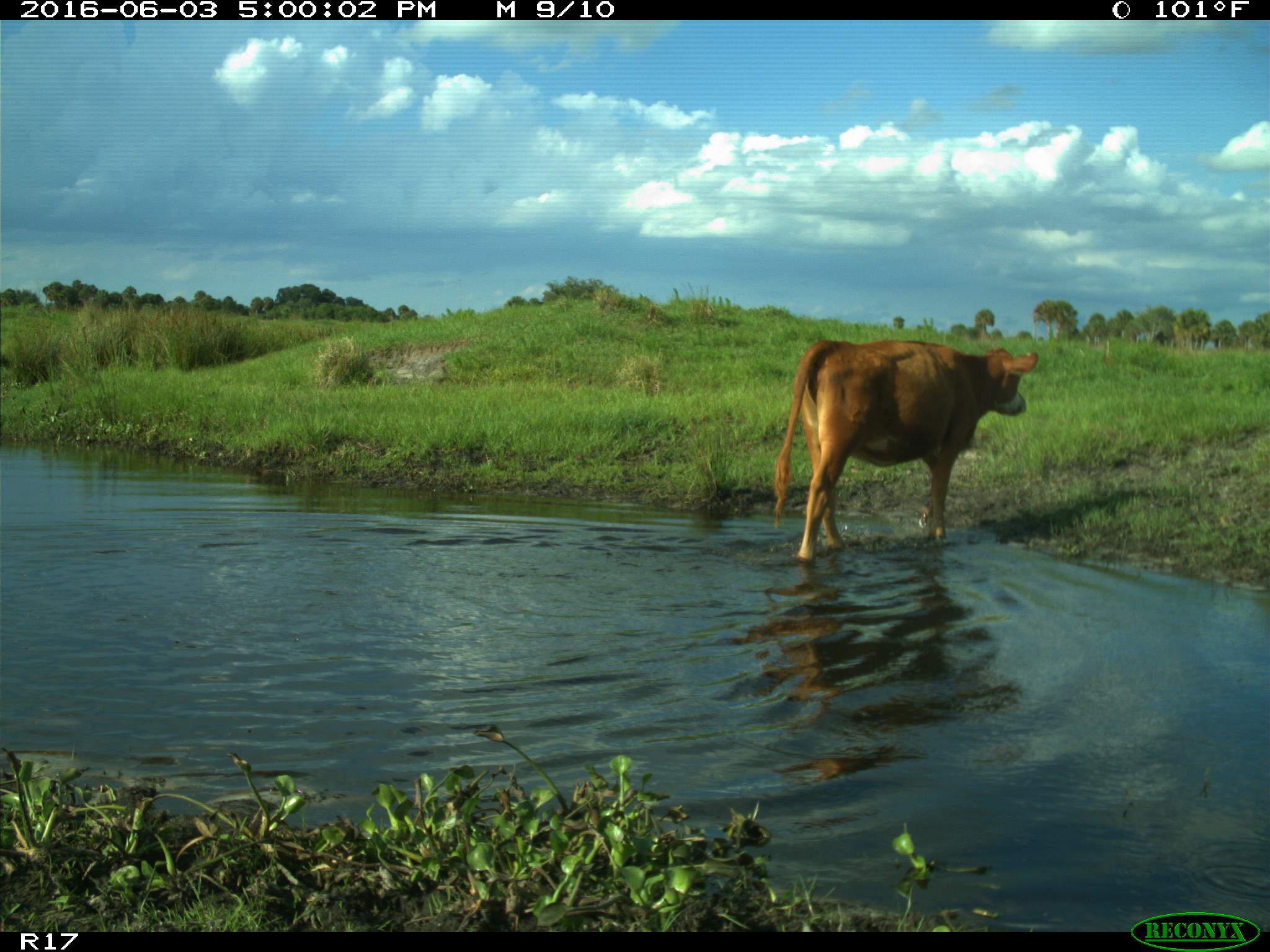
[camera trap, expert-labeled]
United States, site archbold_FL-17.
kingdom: Animalia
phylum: Chordata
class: Mammalia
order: Artiodactyla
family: Bovidae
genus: Bos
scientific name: Bos taurus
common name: domestic cow